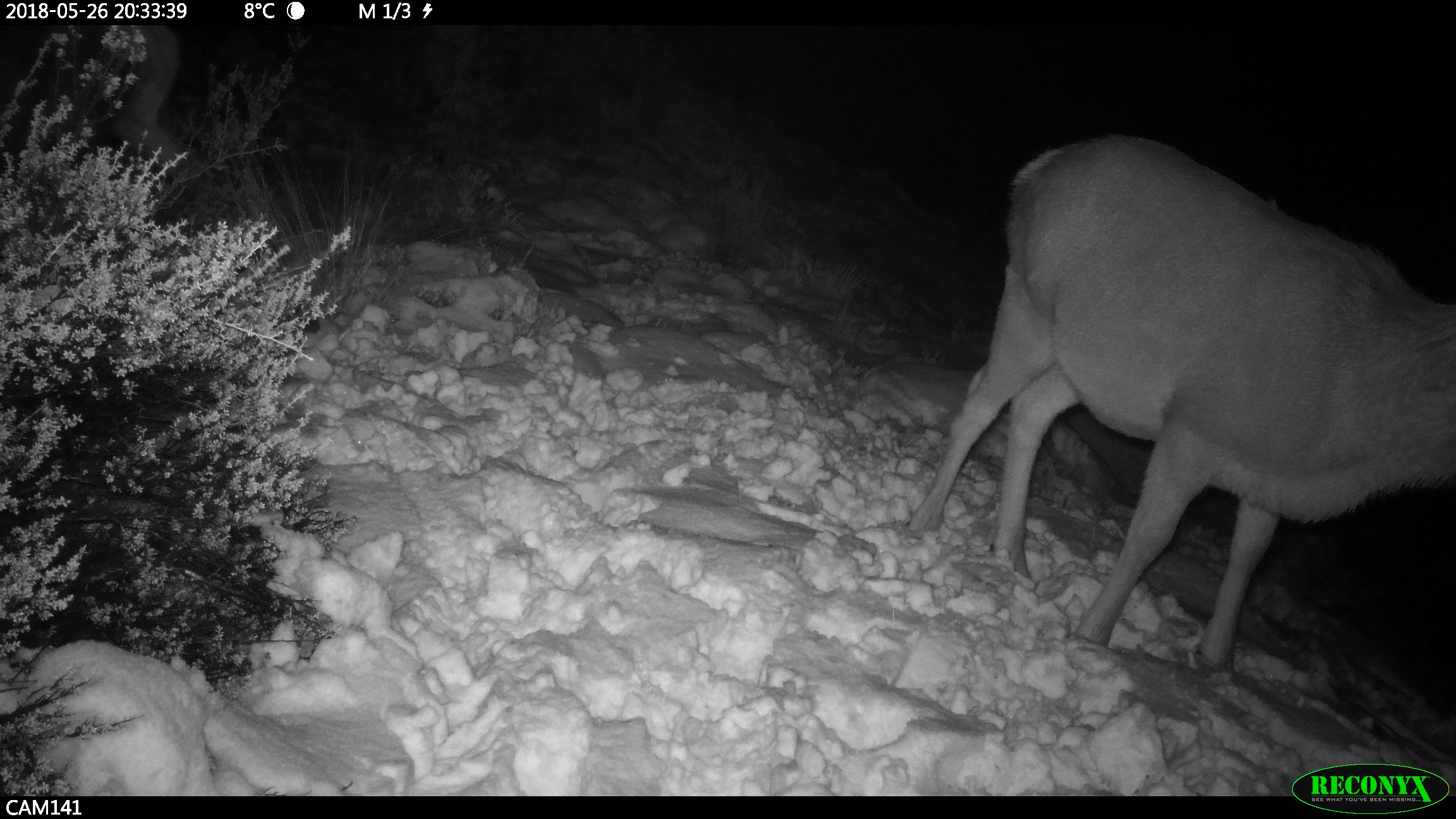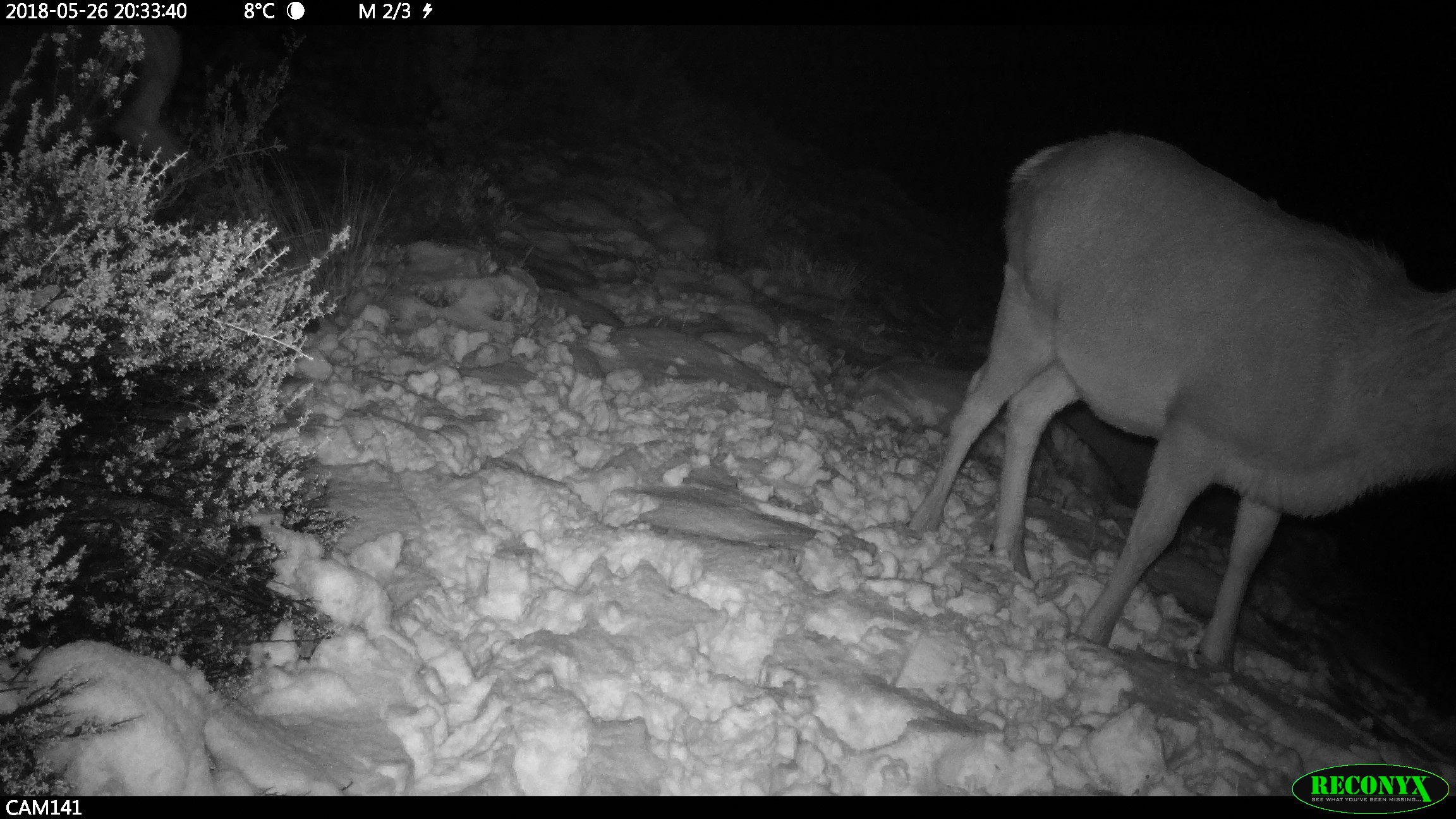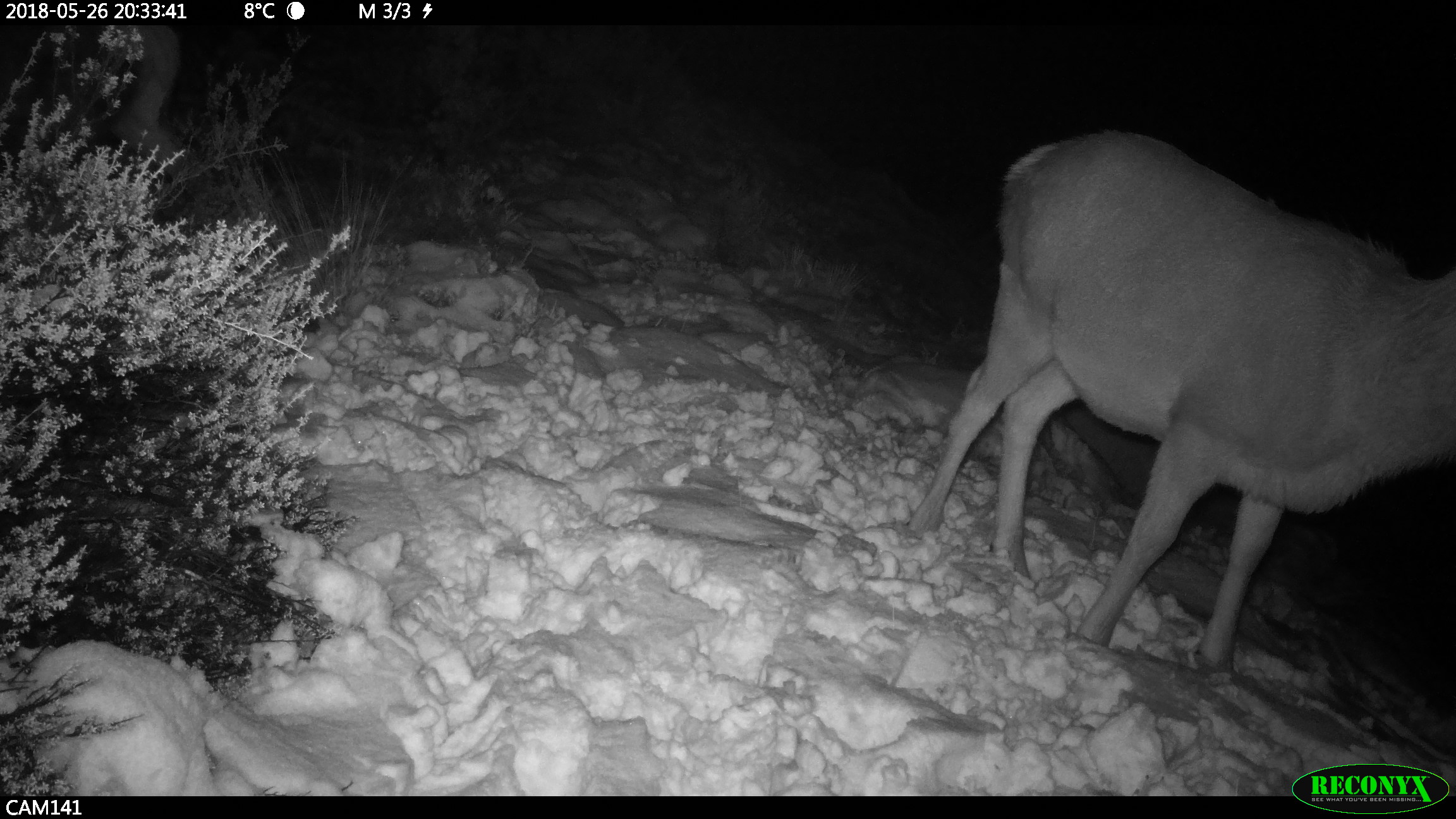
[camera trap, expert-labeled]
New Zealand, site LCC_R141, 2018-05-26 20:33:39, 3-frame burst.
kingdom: Animalia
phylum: Chordata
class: Mammalia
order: Artiodactyla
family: Cervidae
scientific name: Cervidae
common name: deer